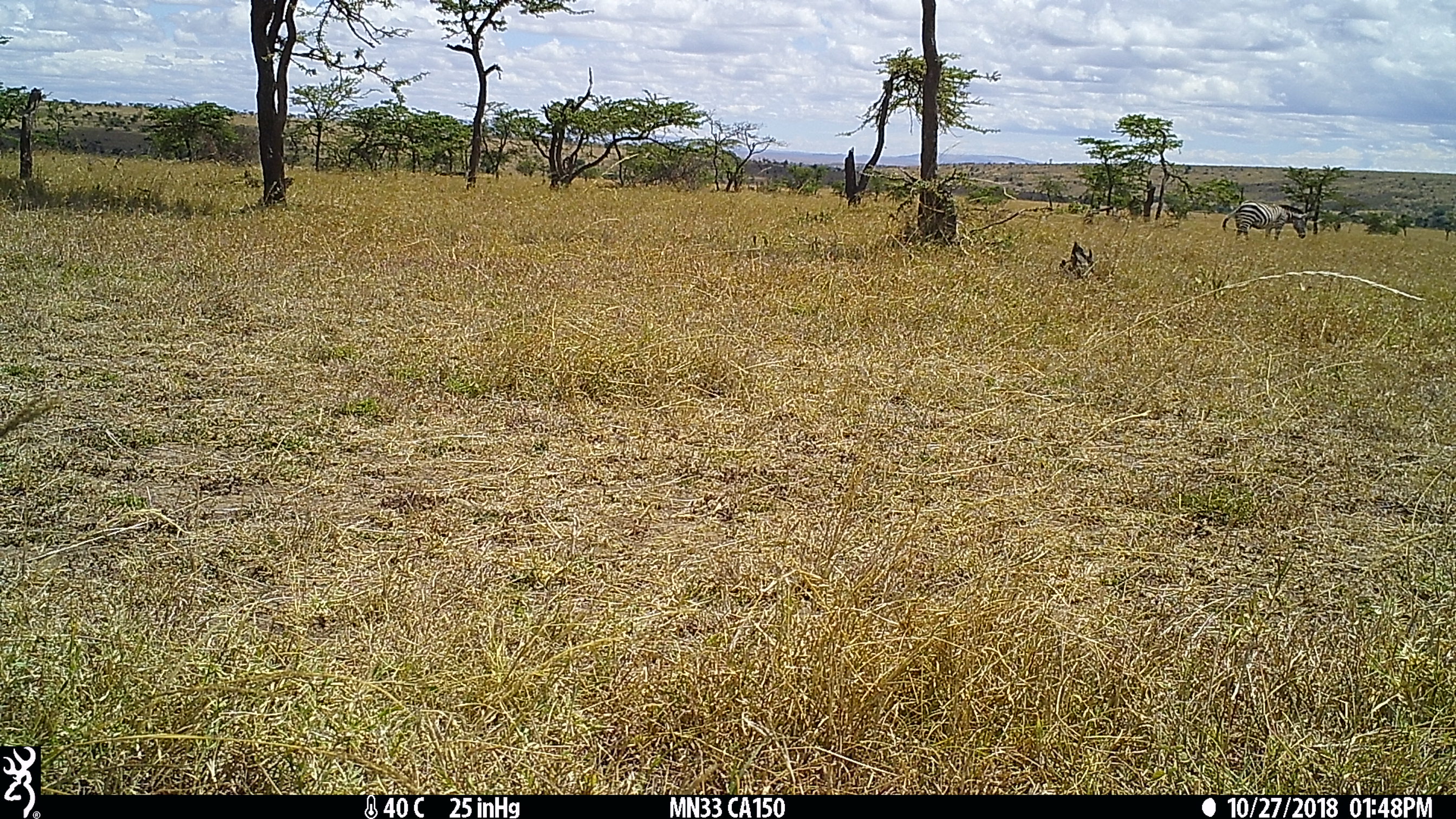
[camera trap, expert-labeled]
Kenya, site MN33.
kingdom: Animalia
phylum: Chordata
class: Mammalia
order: Perissodactyla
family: Equidae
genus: Equus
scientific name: Equus quagga burchellii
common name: burchell's zebra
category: zebra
Zebra (burchell's zebra) (Equus quagga burchellii).